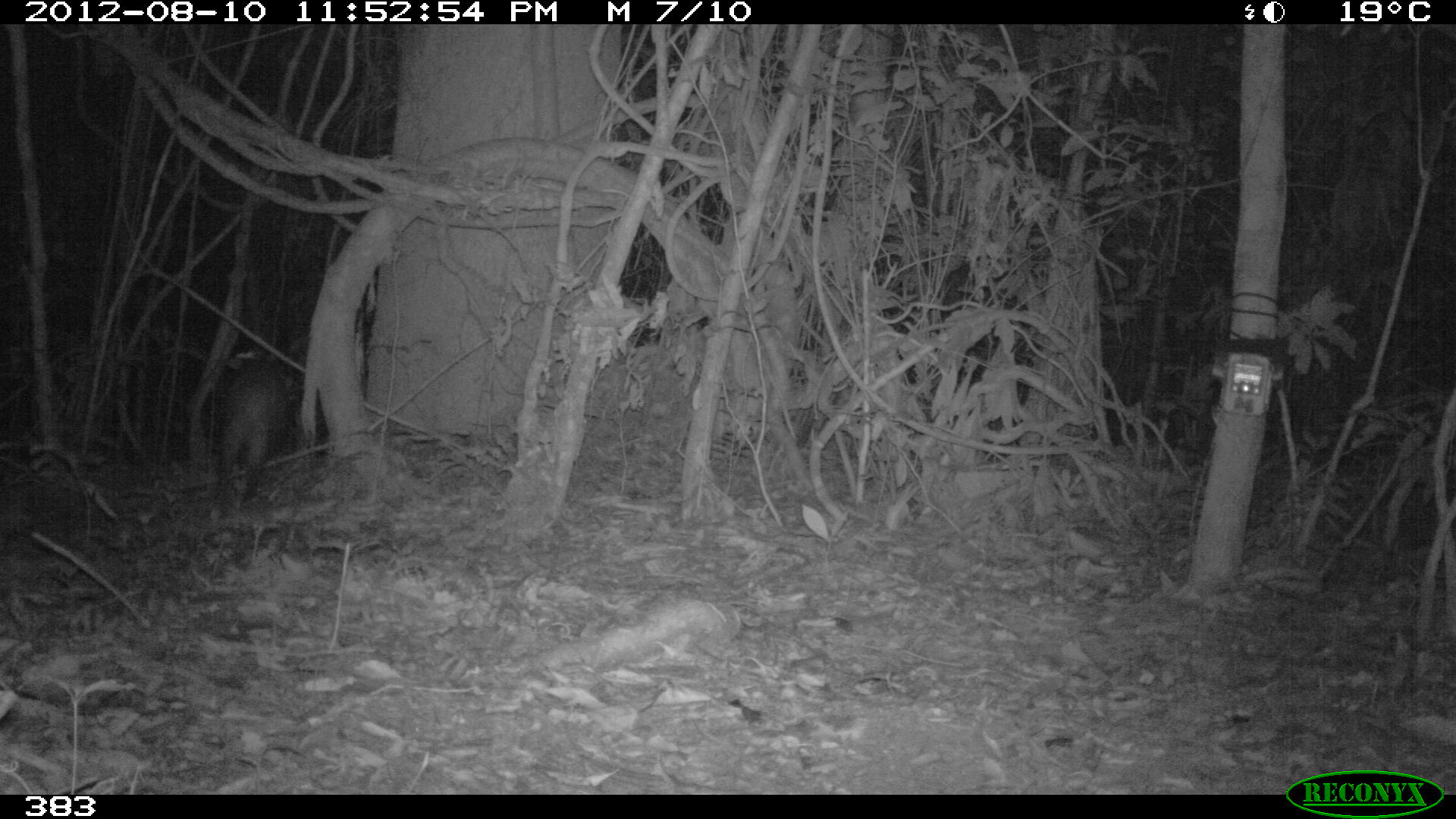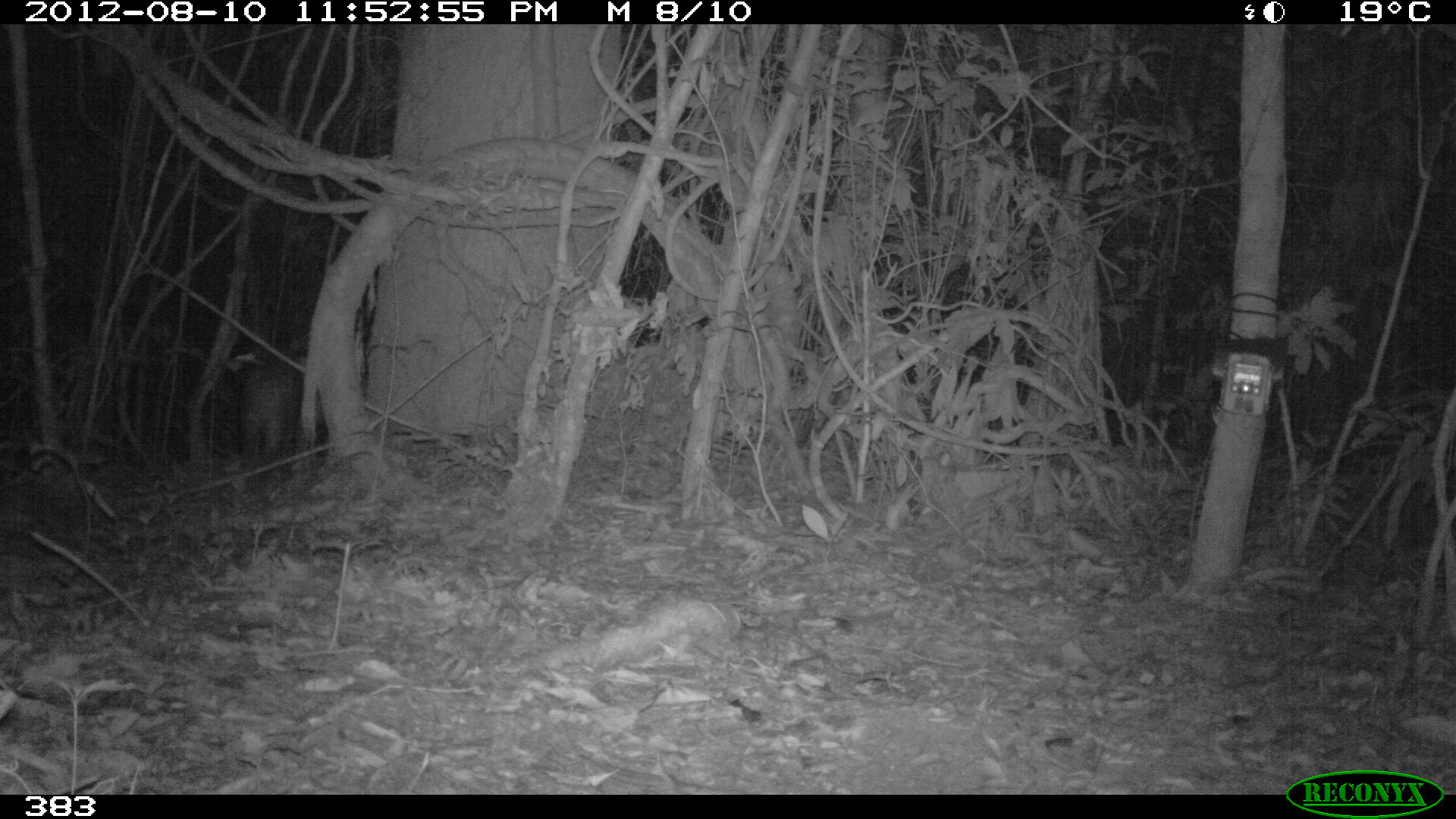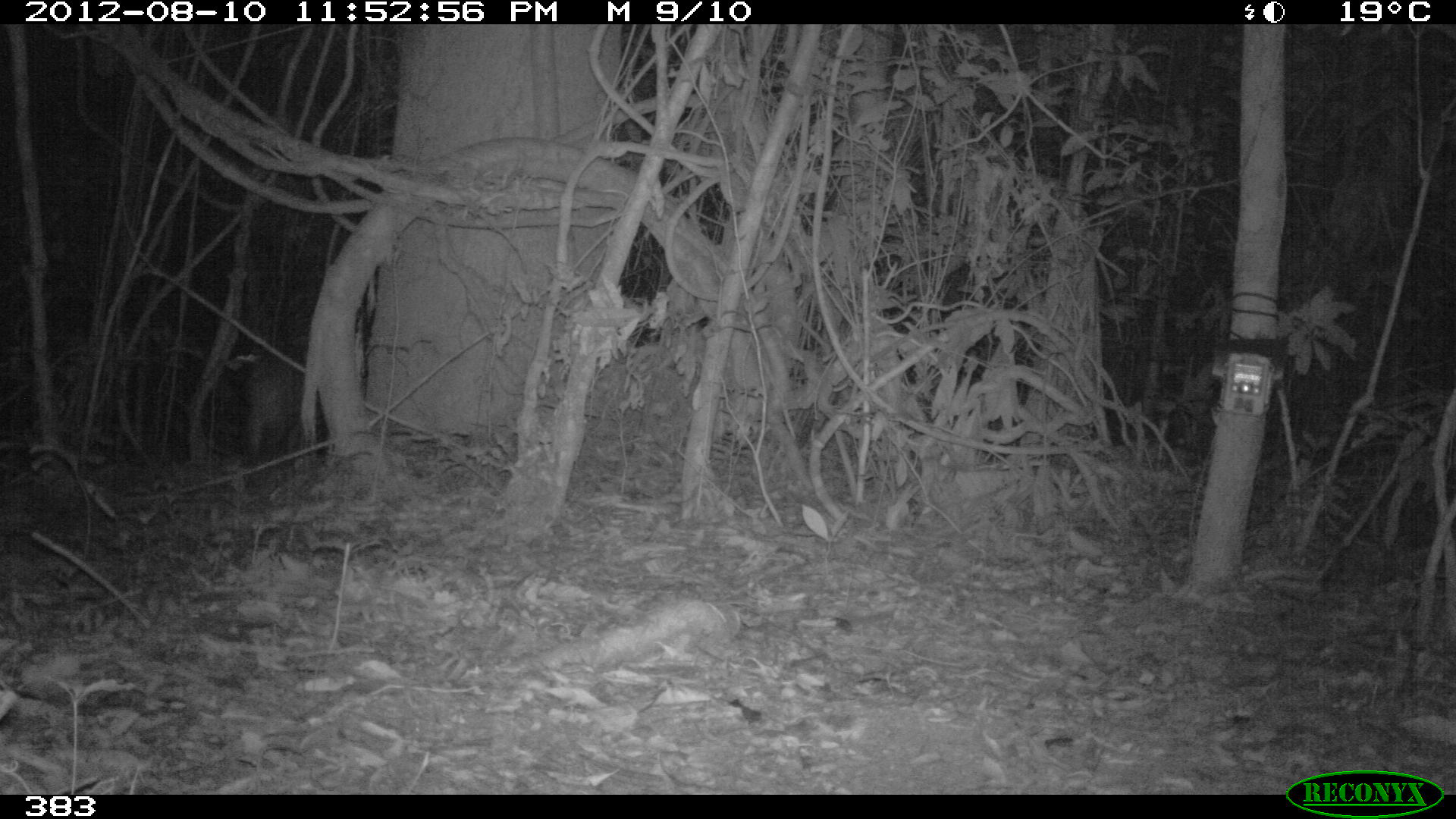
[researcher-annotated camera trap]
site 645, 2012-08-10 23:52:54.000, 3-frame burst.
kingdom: Animalia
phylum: Chordata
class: Mammalia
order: Artiodactyla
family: Tayassuidae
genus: Tayassu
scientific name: Tayassu pecari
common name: white-lipped peccary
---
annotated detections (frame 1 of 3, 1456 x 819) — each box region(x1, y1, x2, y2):
tayassu pecari: region(213, 345, 292, 505)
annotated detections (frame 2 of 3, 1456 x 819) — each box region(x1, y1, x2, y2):
tayassu pecari: region(236, 359, 301, 466)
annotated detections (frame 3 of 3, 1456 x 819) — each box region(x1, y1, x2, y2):
tayassu pecari: region(242, 354, 302, 461)